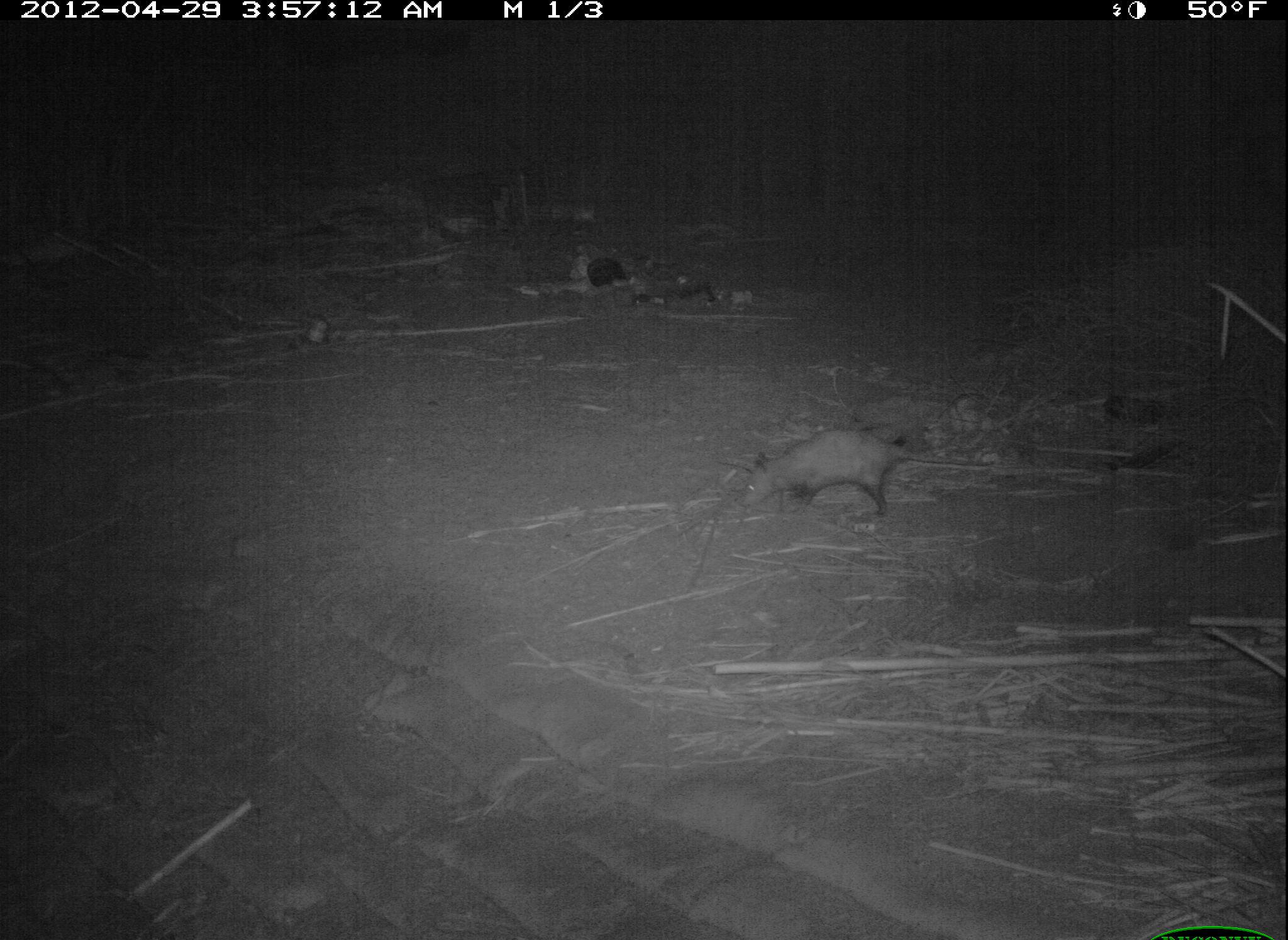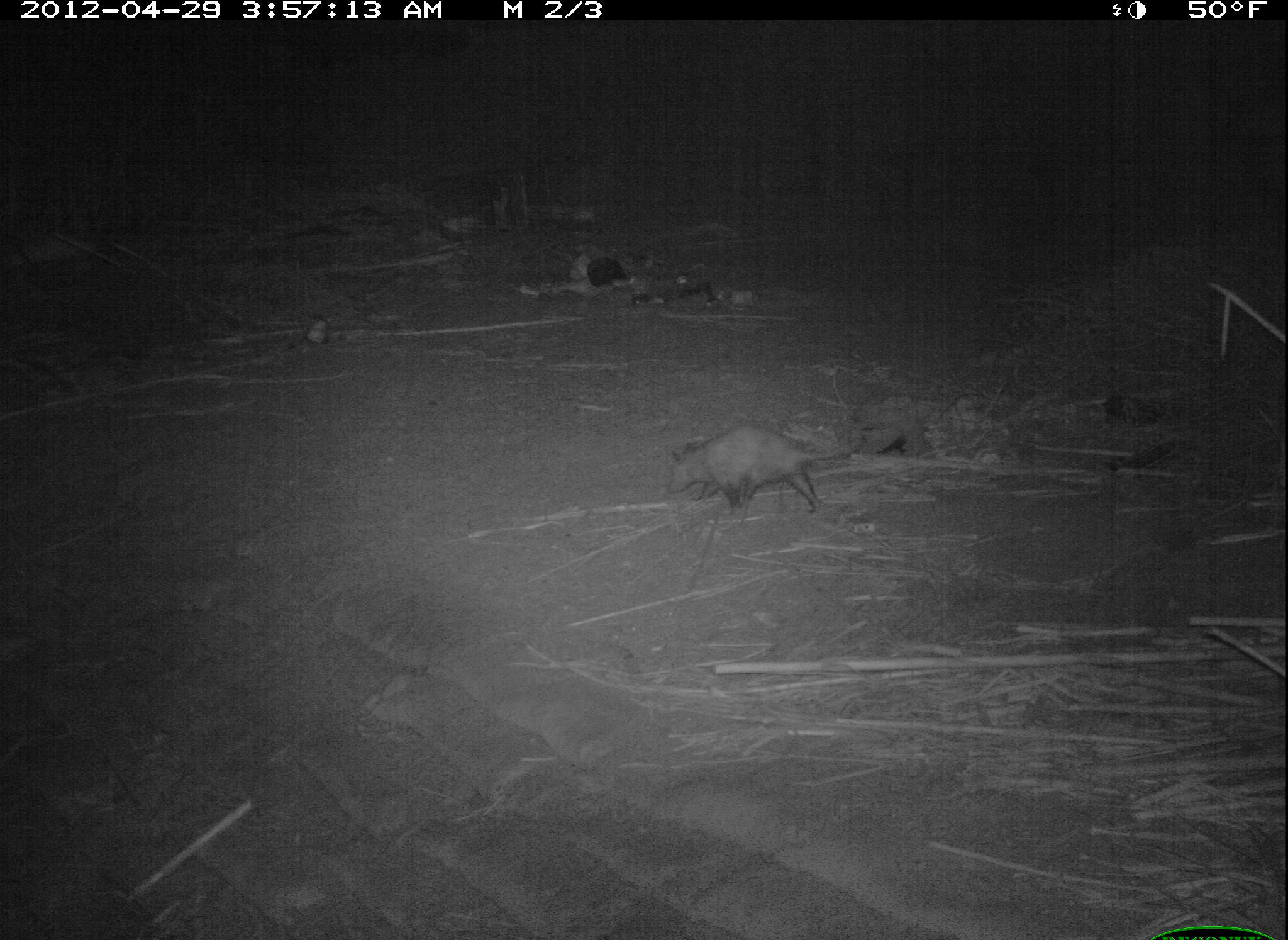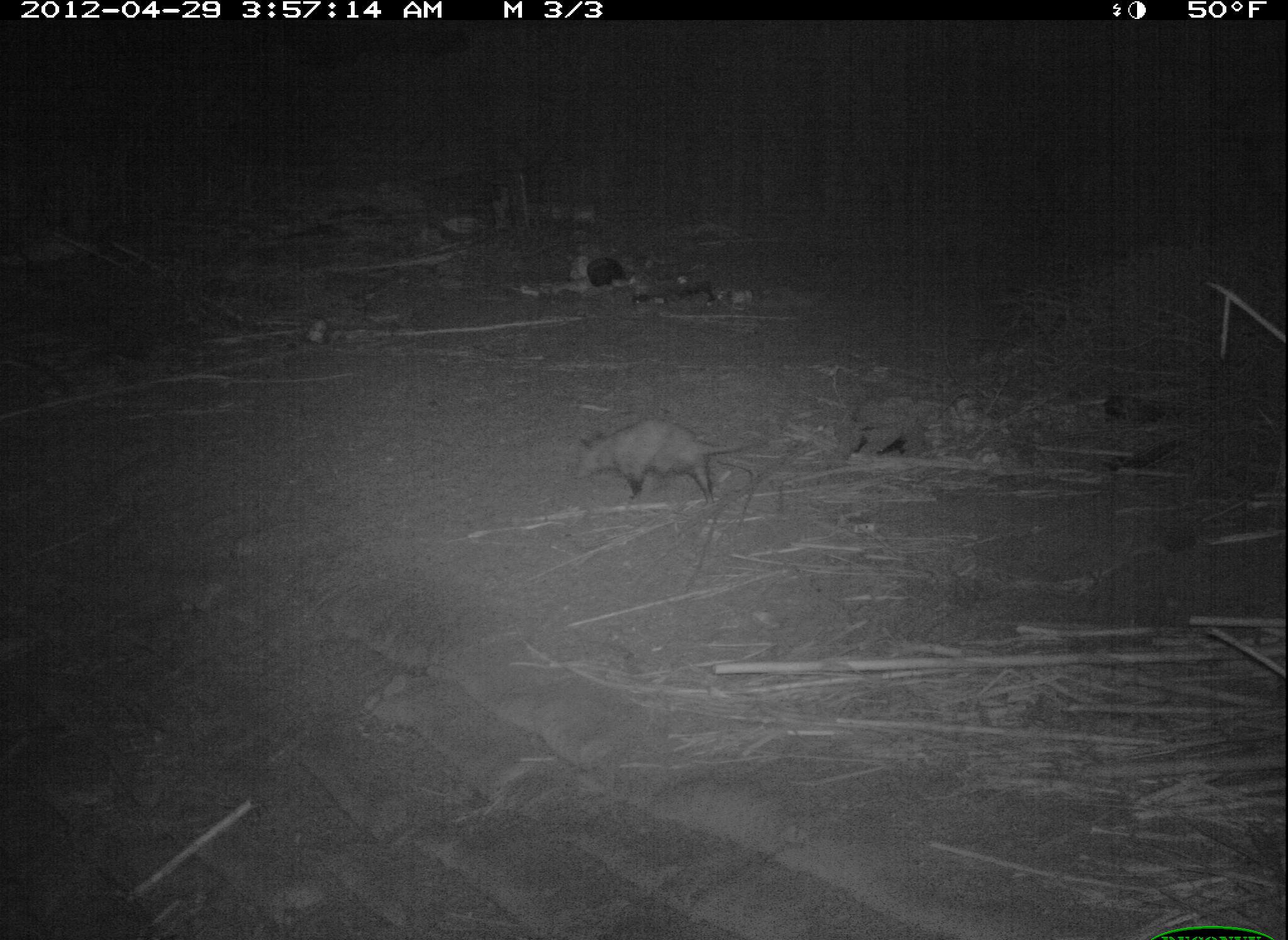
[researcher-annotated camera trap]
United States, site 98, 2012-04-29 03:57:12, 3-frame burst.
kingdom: Animalia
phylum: Chordata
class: Mammalia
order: Didelphimorphia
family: Didelphidae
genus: Didelphis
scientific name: Didelphis virginiana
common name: virginia opossum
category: opossum